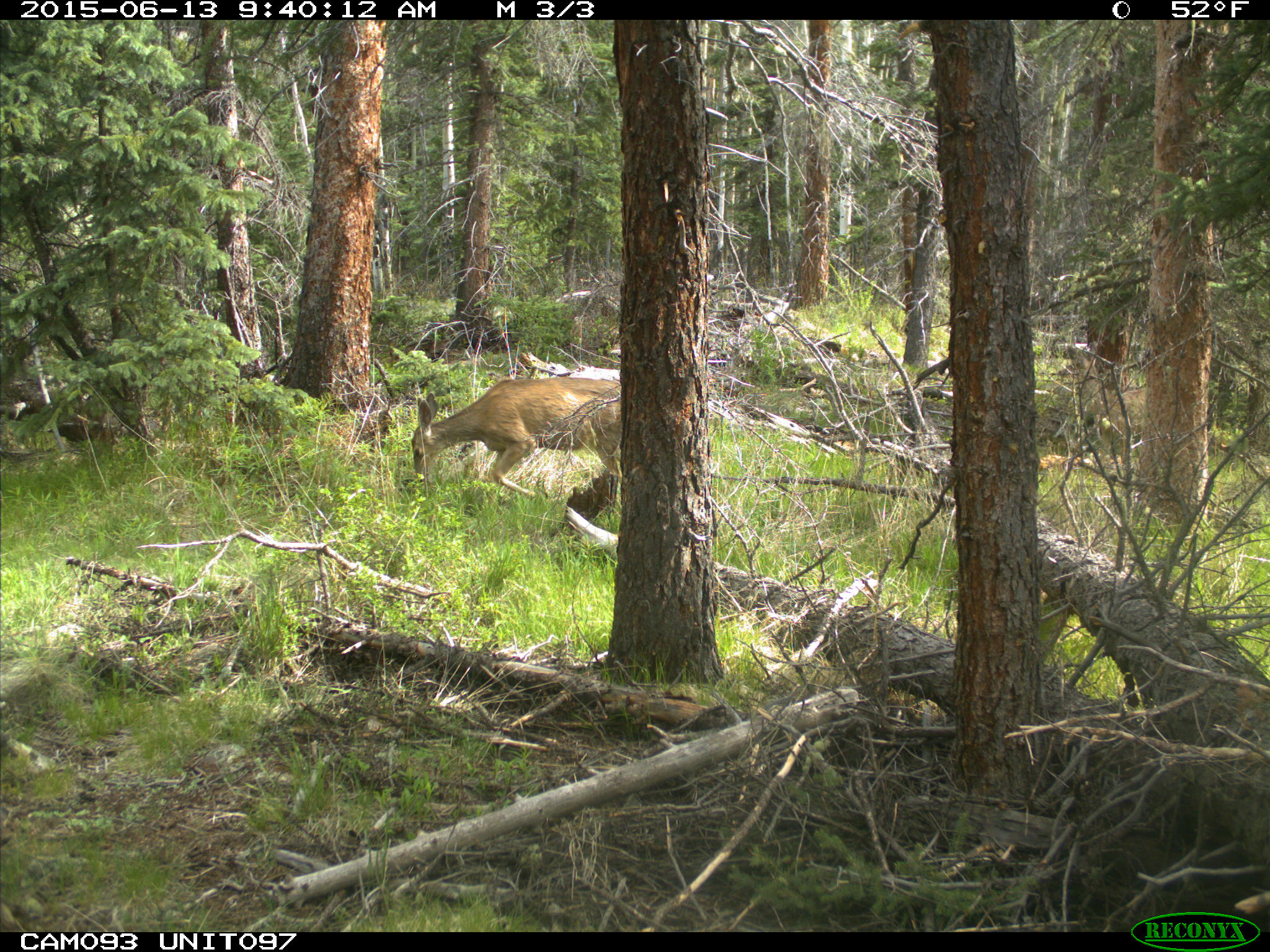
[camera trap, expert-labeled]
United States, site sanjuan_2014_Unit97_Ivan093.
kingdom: Animalia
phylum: Chordata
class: Mammalia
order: Artiodactyla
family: Cervidae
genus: Odocoileus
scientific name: Odocoileus hemionus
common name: mule deer